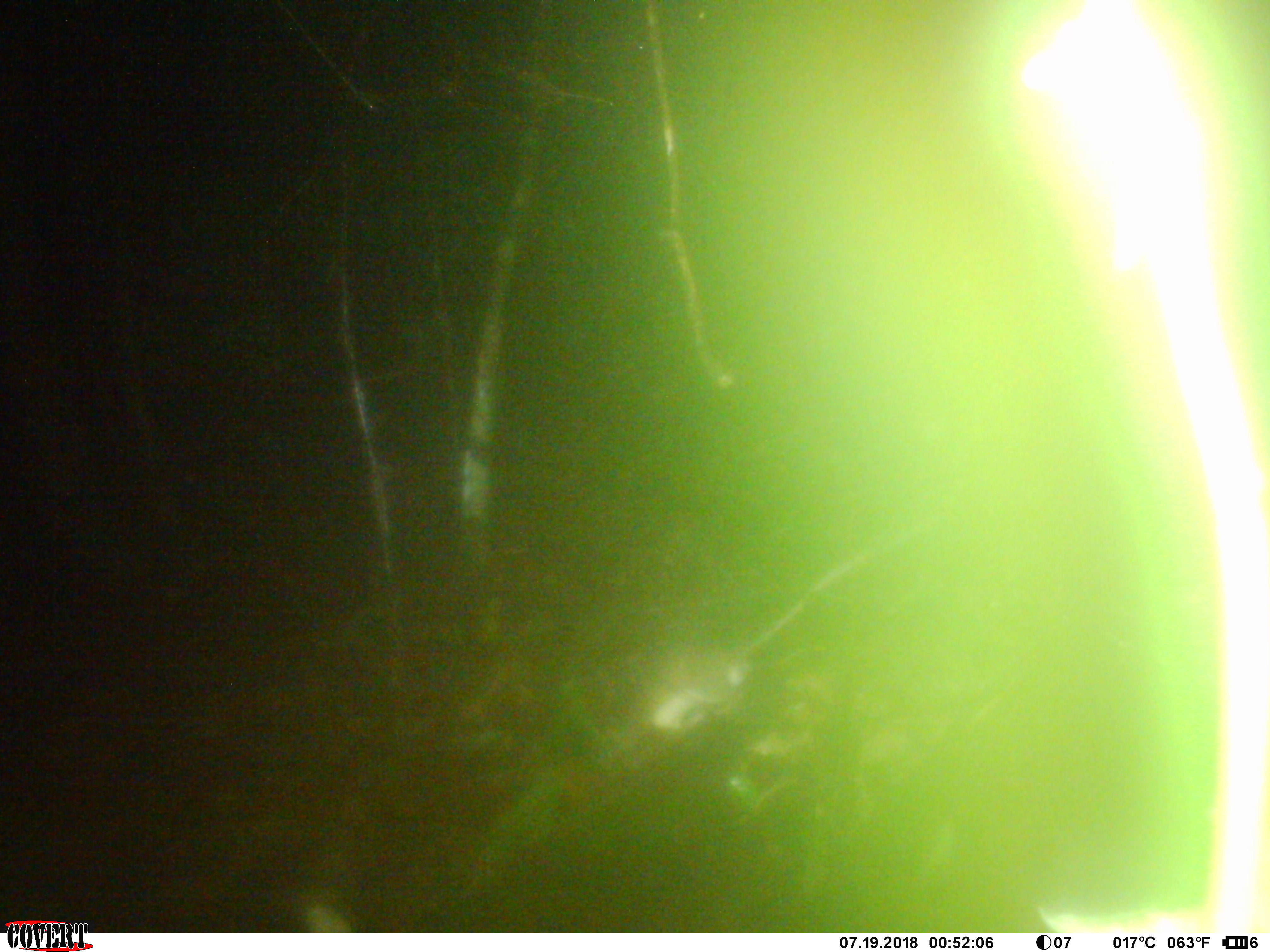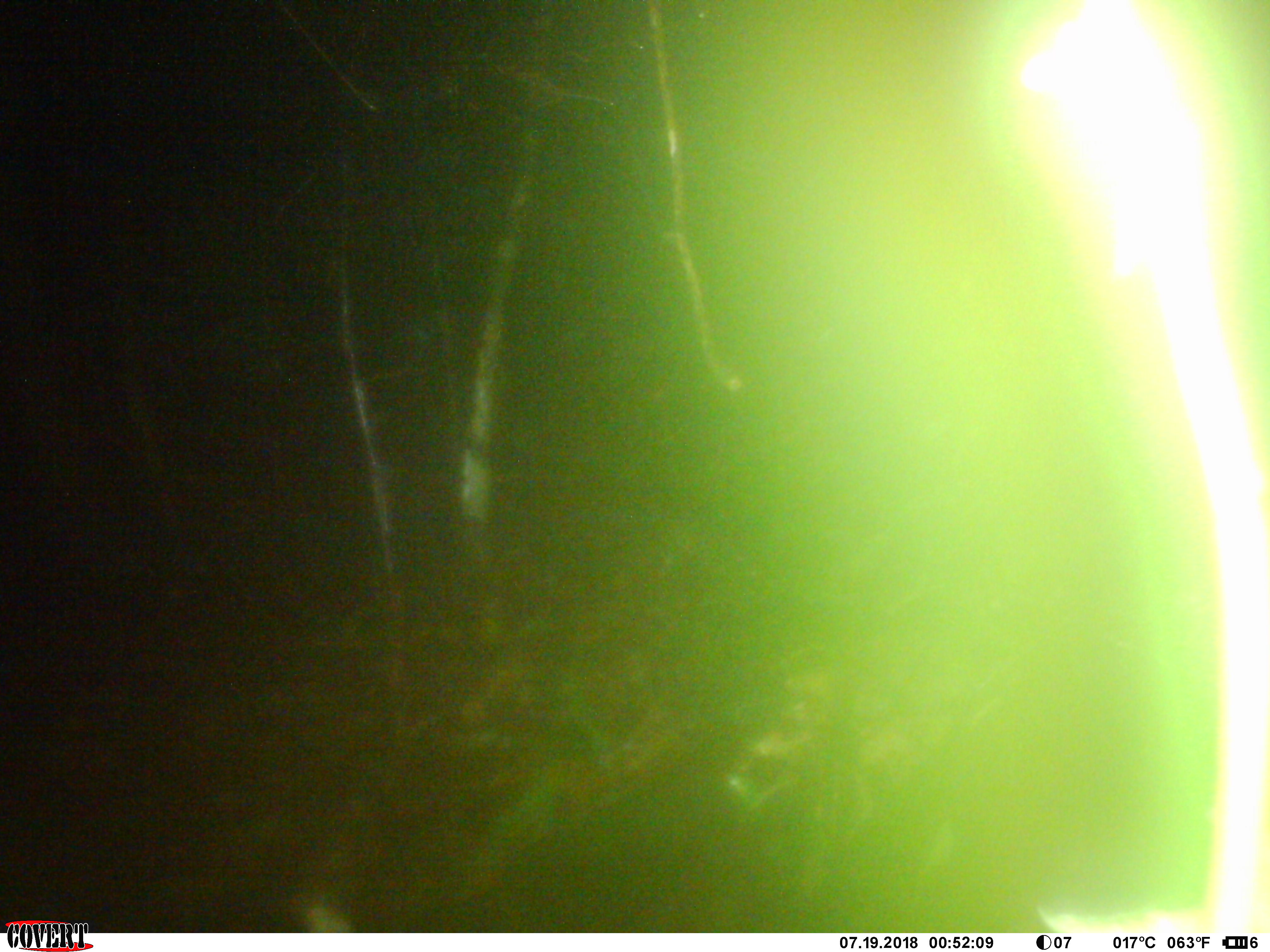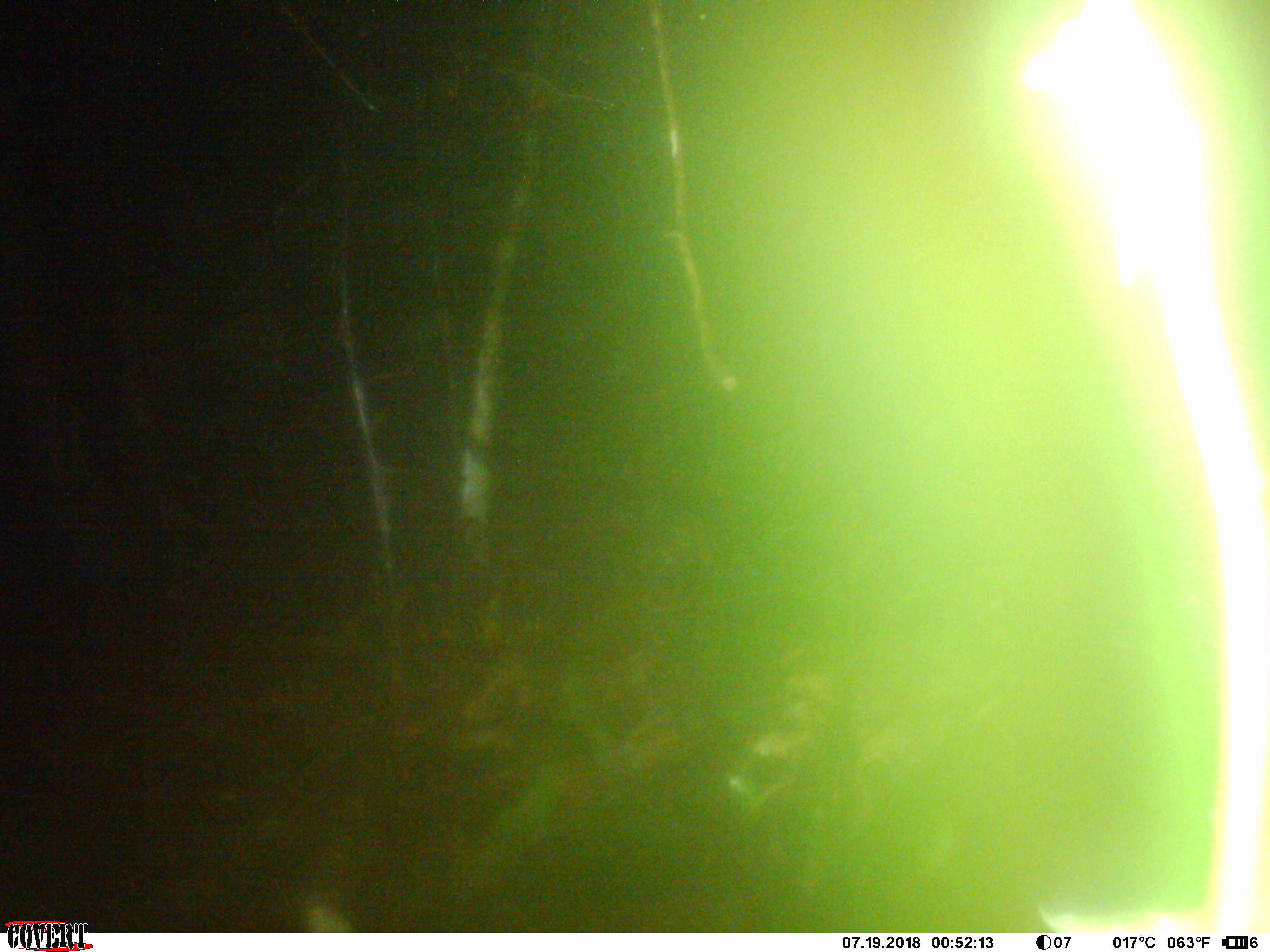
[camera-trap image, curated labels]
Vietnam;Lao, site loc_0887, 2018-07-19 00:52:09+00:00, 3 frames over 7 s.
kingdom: Animalia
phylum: Chordata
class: Mammalia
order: Rodentia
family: Muridae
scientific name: Muridae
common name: old-world mice and rats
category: unidentified murid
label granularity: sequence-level